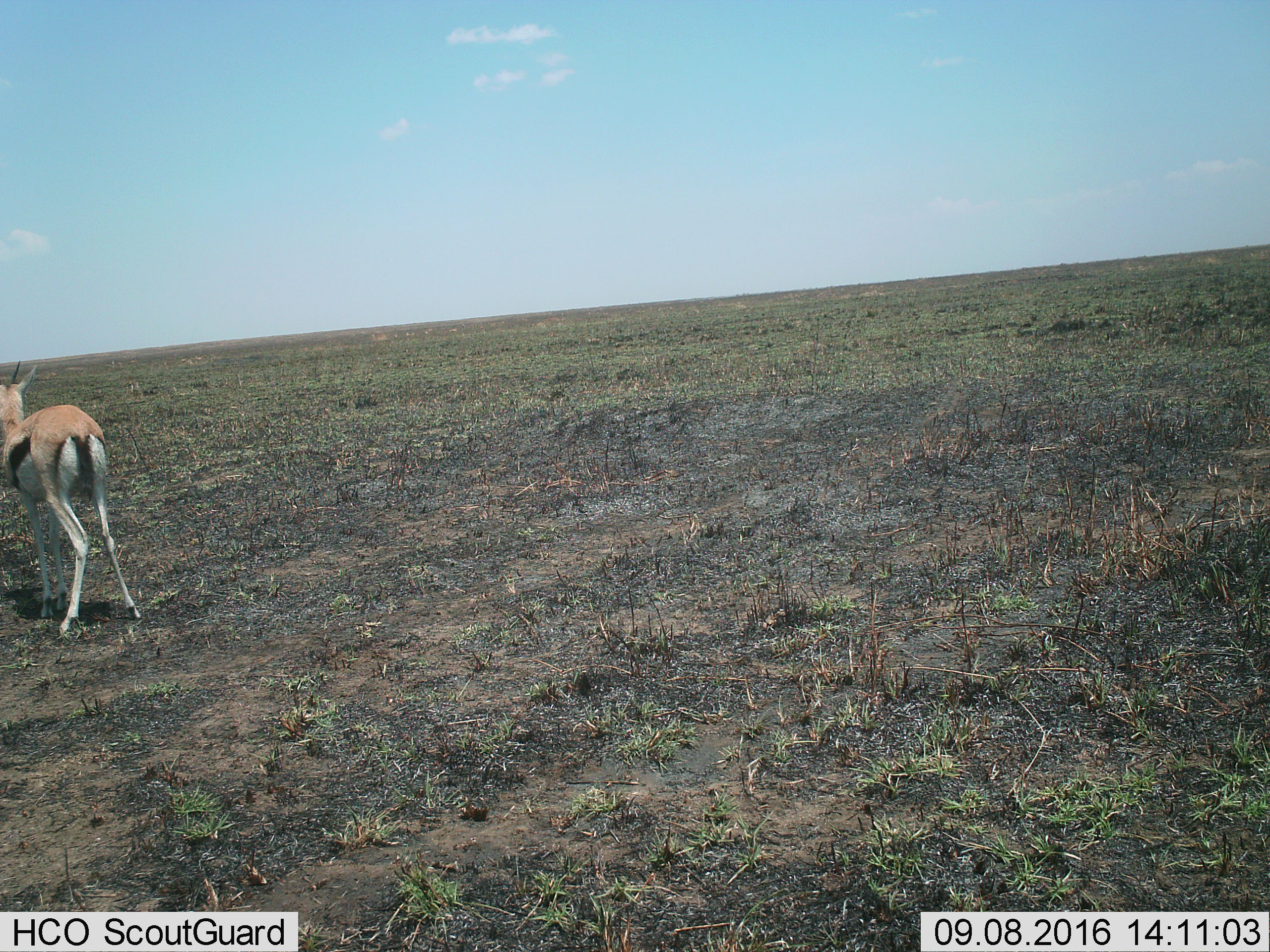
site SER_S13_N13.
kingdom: Animalia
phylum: Chordata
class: Mammalia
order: Artiodactyla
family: Bovidae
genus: Eudorcas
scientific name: Eudorcas thomsonii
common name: thomson's gazelle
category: gazellethomsons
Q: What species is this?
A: Gazellethomsons (thomson's gazelle) (Eudorcas thomsonii).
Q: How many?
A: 1.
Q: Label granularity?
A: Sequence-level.